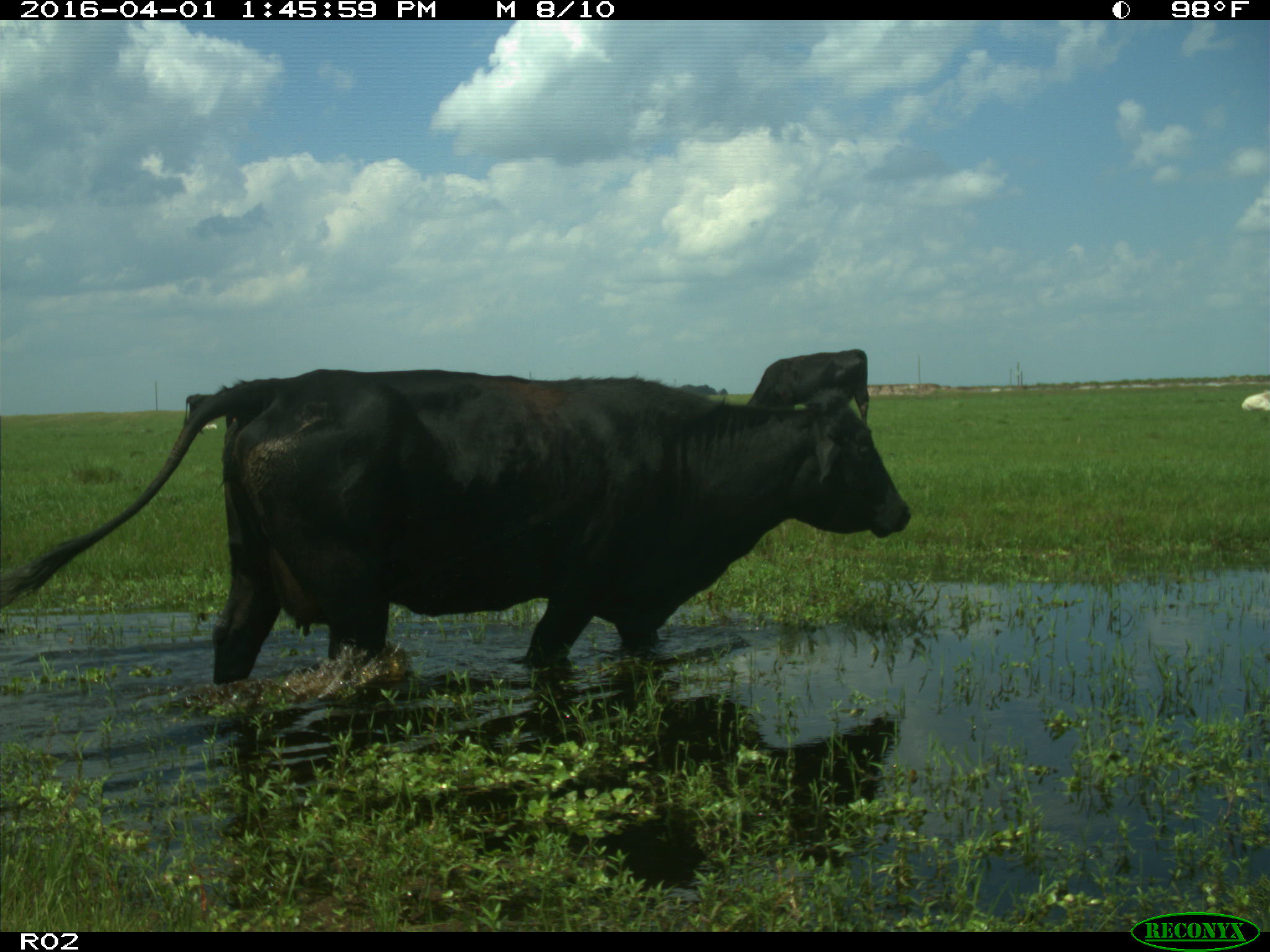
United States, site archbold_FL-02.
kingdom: Animalia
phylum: Chordata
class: Mammalia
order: Artiodactyla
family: Bovidae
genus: Bos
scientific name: Bos taurus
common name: domestic cow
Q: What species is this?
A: Bos taurus (domestic cow).